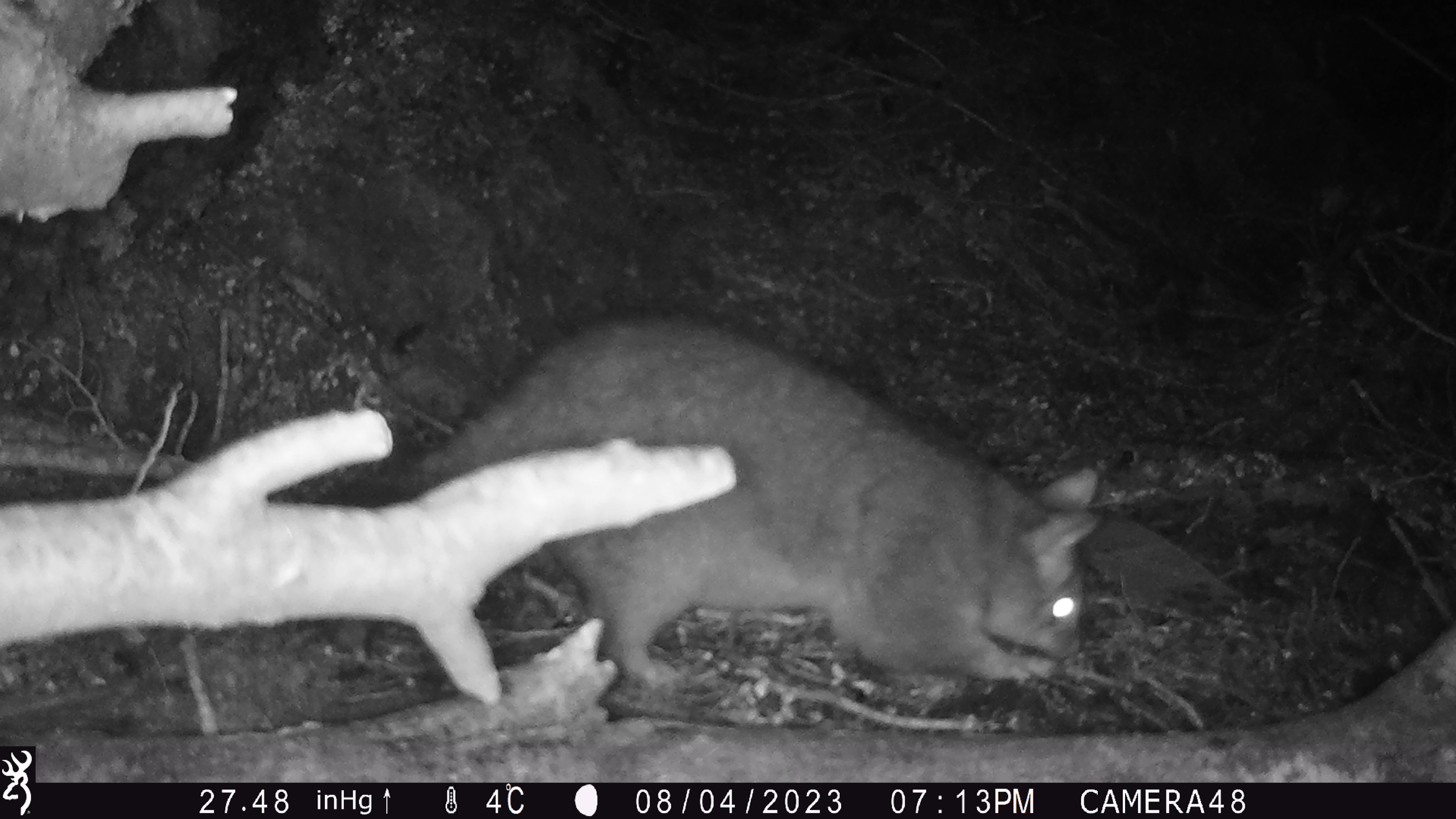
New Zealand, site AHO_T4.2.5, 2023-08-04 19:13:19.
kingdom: Animalia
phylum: Chordata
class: Mammalia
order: Carnivora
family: Mustelidae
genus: Mustela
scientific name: Mustela erminea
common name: stoat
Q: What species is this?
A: Stoat (Mustela erminea).